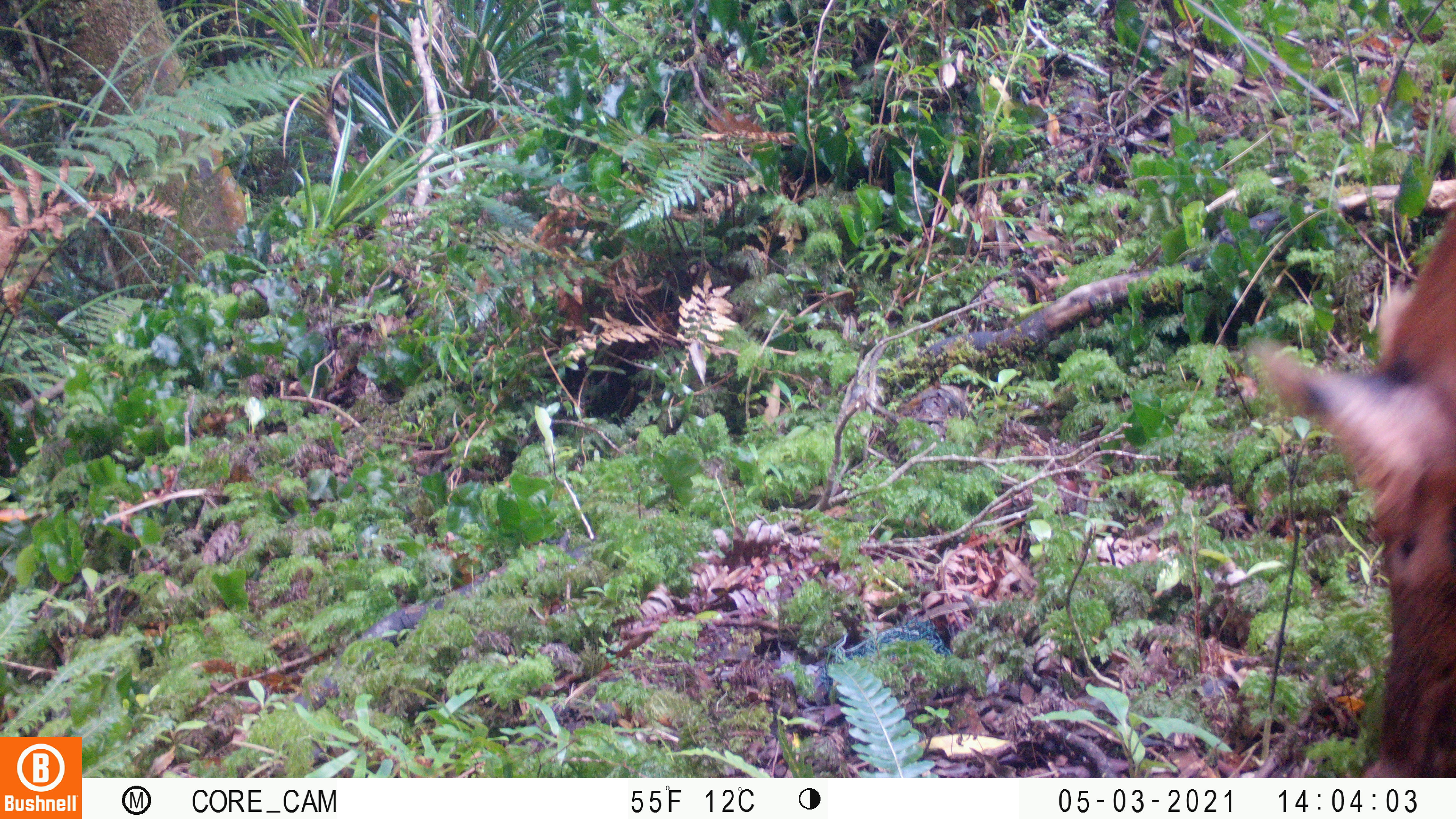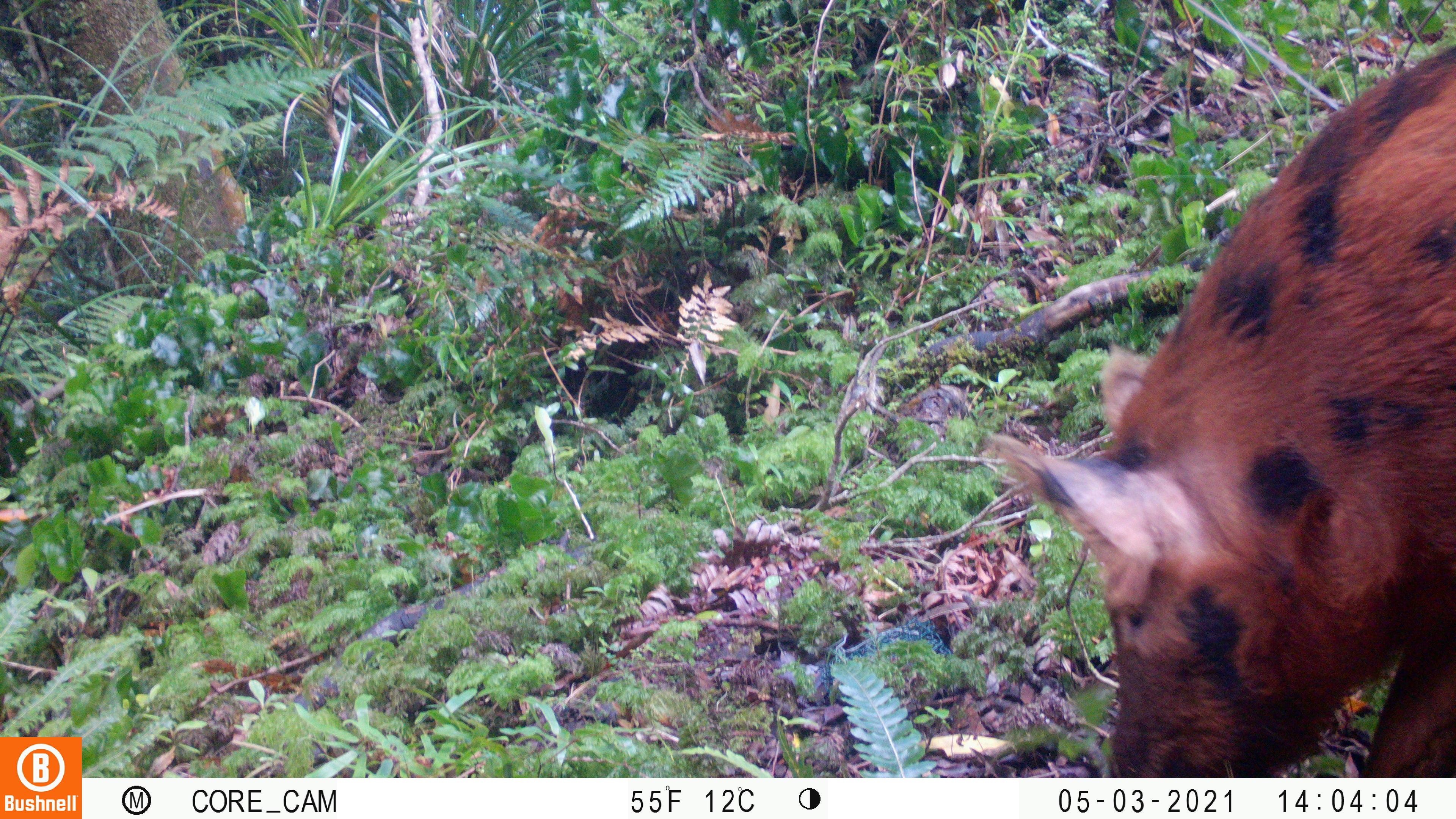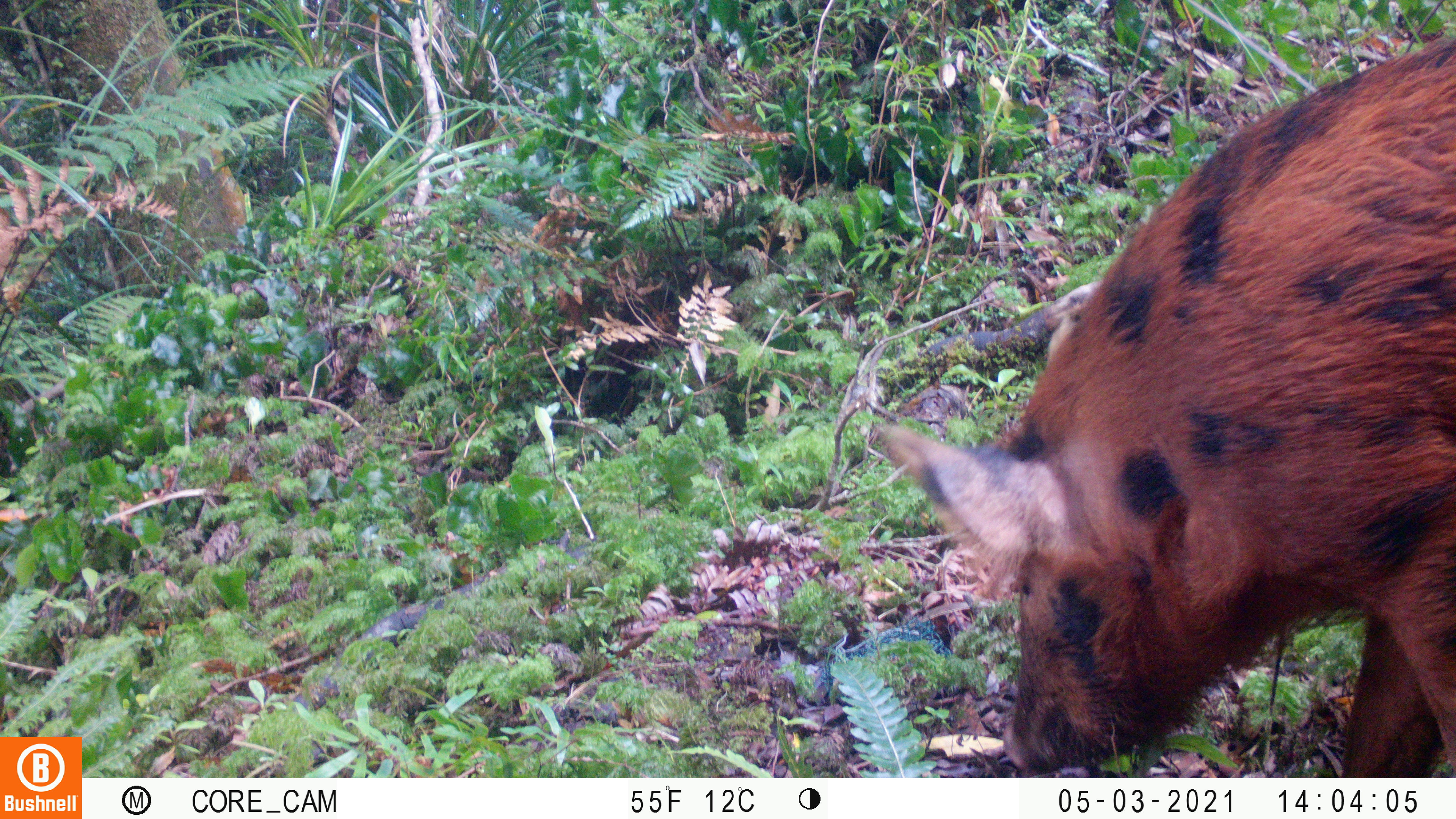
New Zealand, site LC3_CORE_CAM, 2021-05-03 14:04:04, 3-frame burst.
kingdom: Animalia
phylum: Chordata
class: Mammalia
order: Artiodactyla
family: Suidae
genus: Sus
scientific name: Sus scrofa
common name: pig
Pig (Sus scrofa).